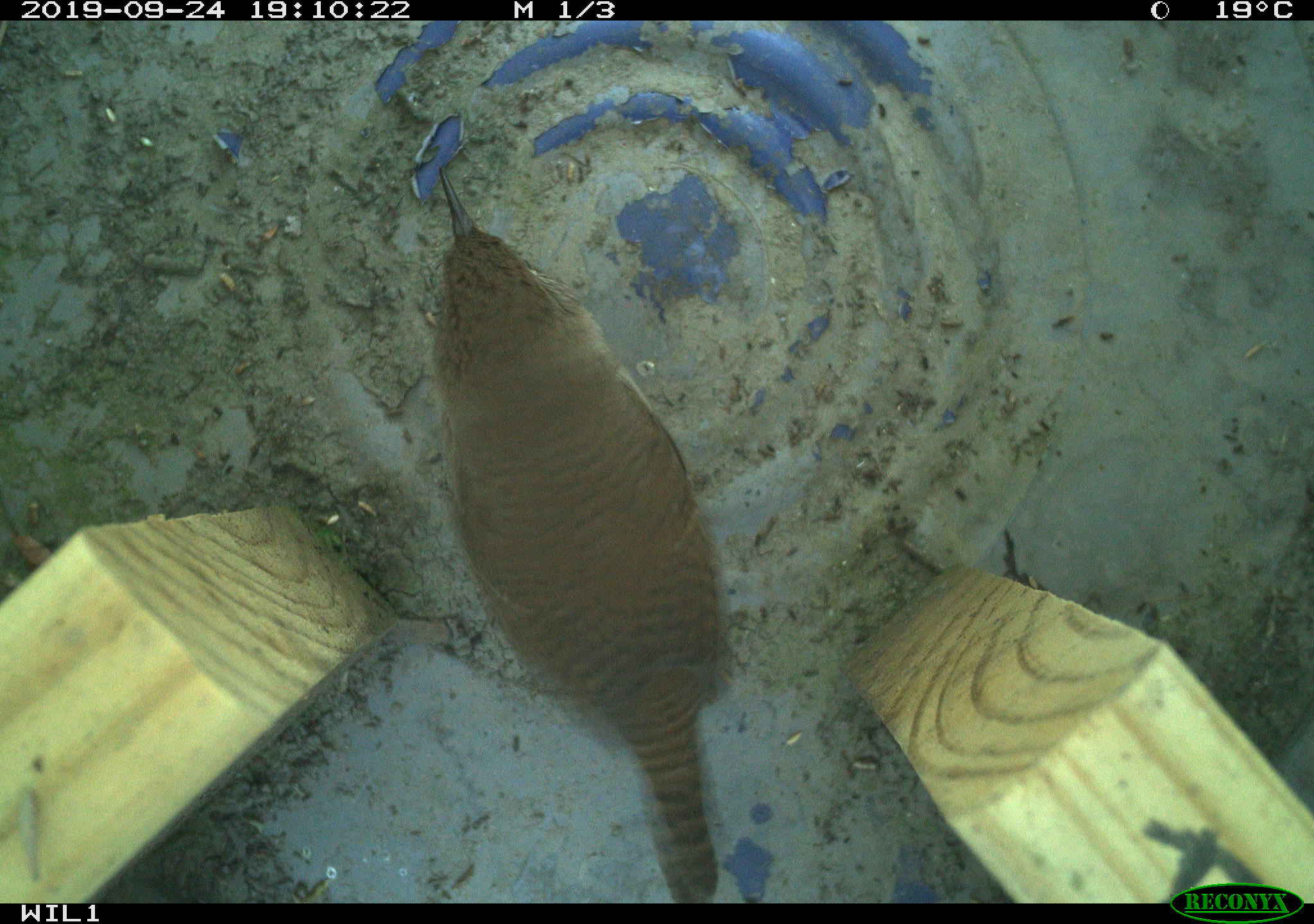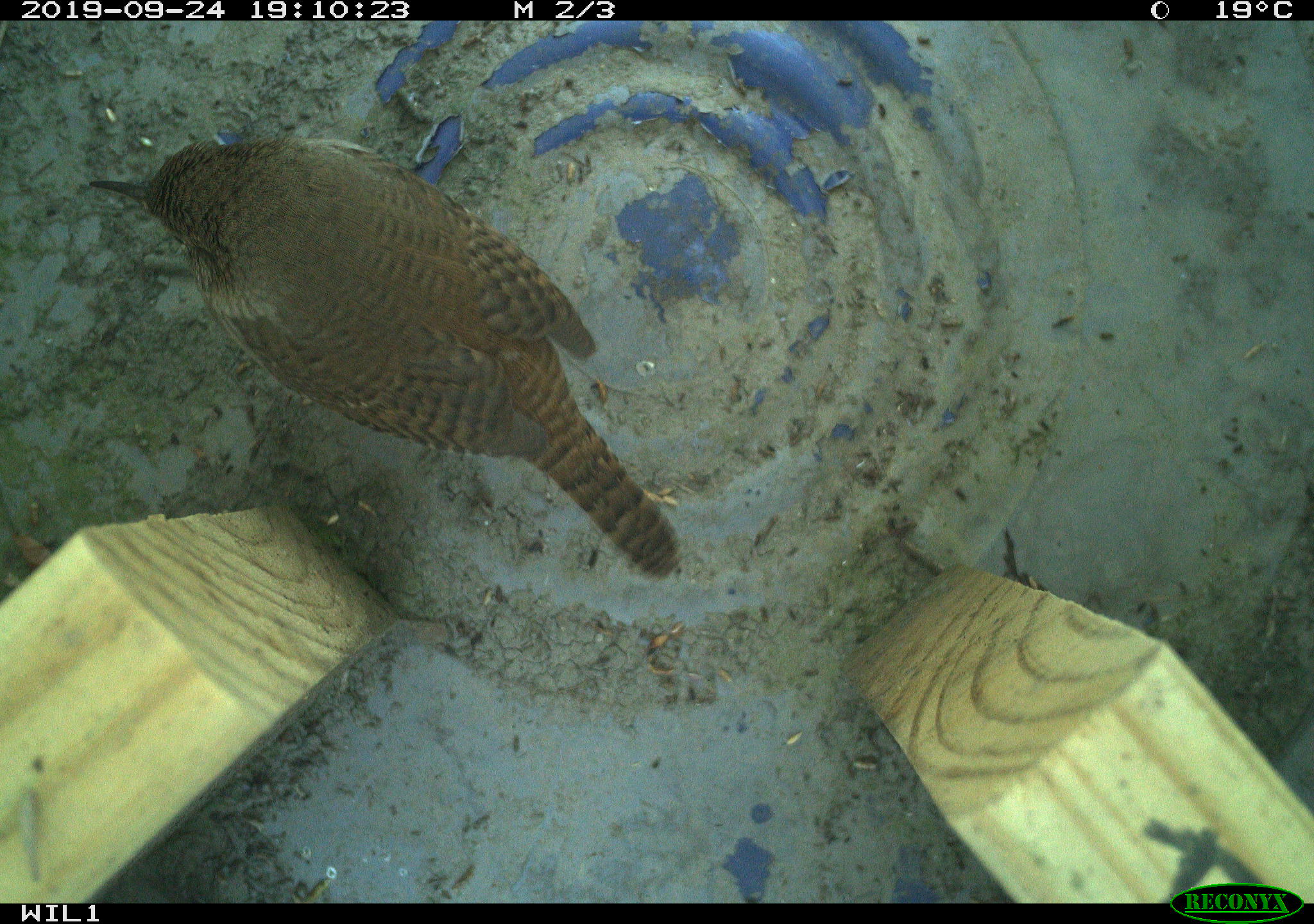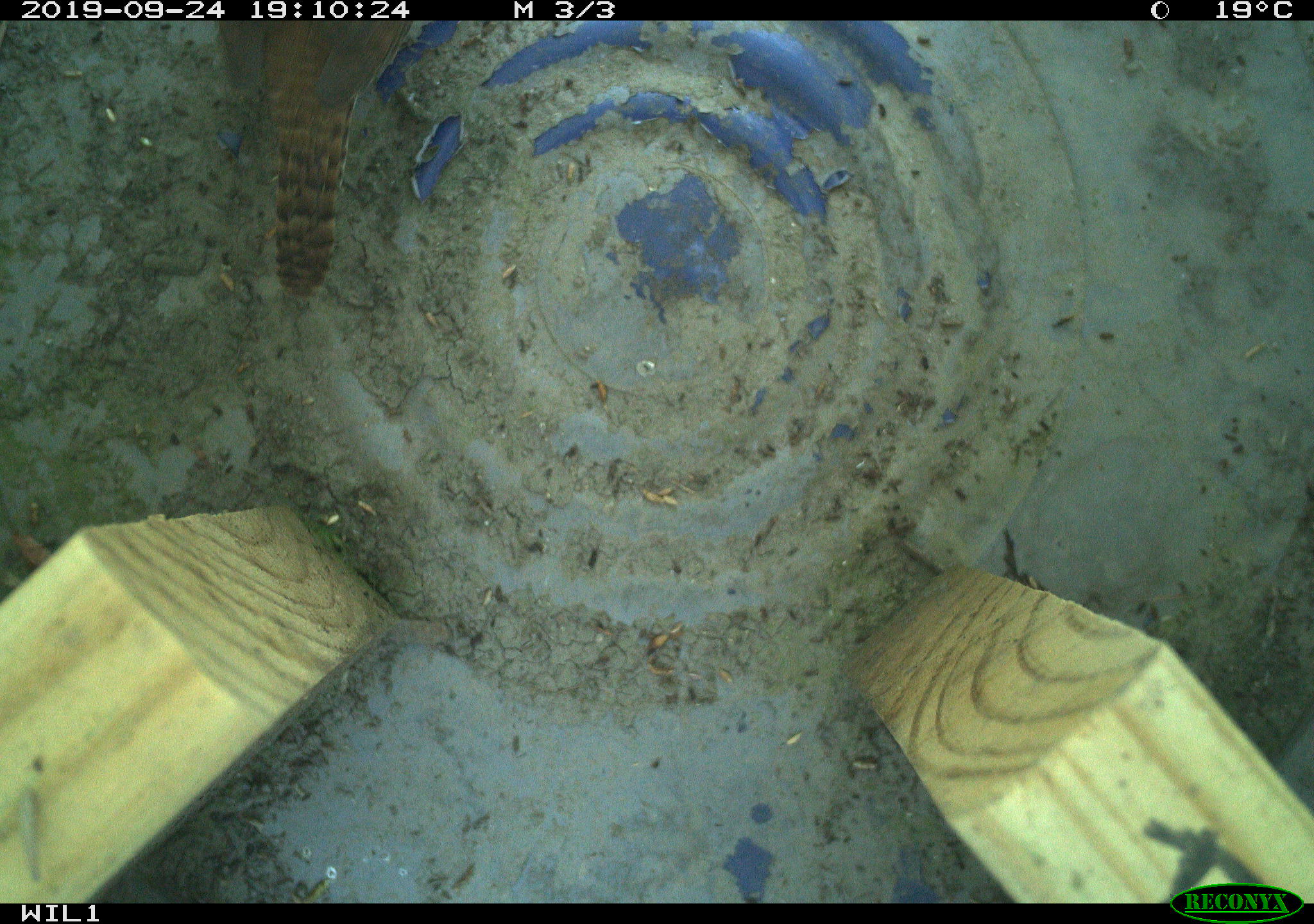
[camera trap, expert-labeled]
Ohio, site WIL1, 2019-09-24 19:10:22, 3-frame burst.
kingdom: Animalia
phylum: Chordata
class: Aves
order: Passeriformes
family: Troglodytidae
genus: Troglodytes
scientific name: Troglodytes aedon aedon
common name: northern house wren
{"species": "northern house wren (Troglodytes aedon aedon)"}